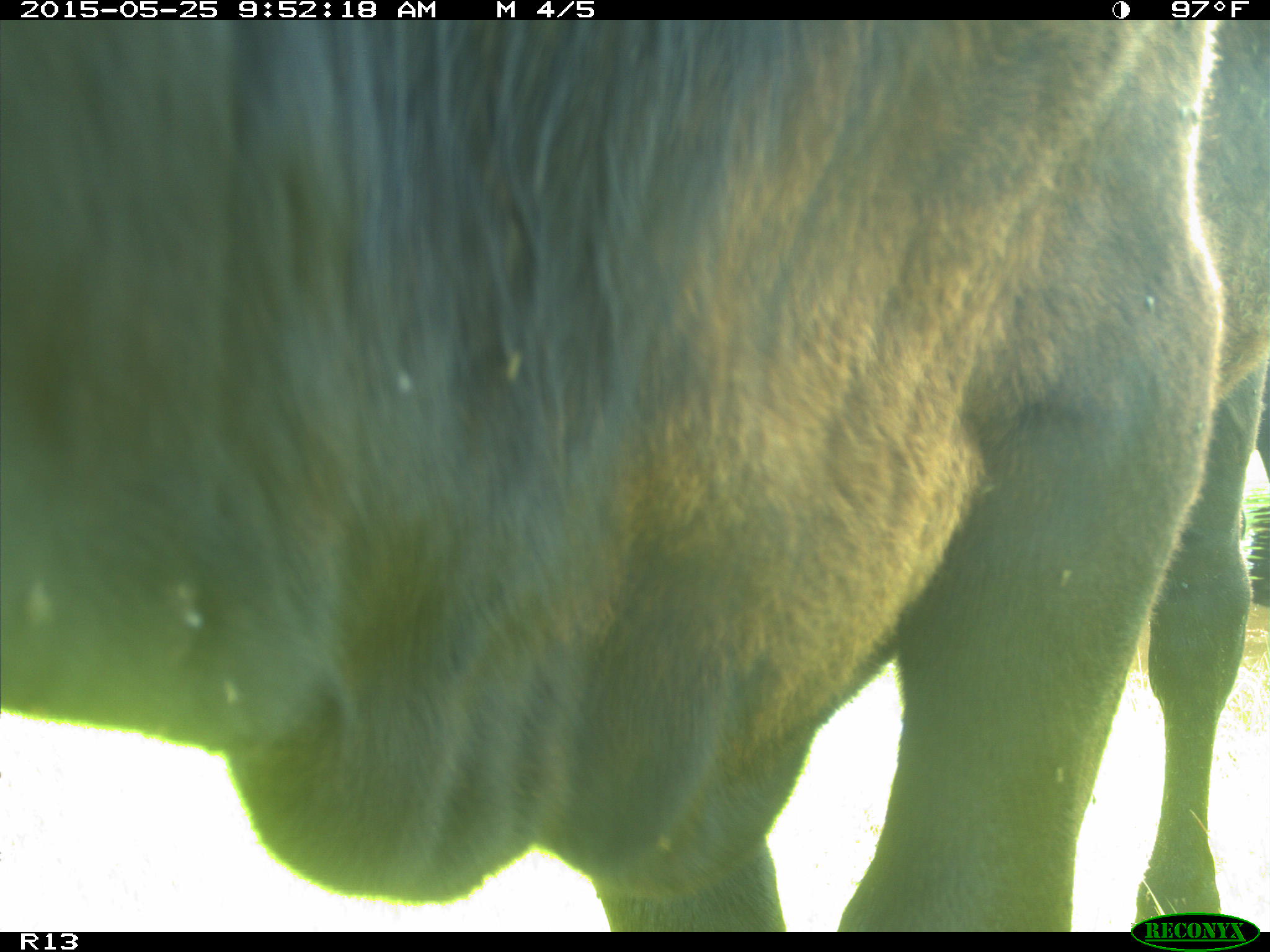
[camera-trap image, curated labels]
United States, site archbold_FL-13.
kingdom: Animalia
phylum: Chordata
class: Mammalia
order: Artiodactyla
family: Bovidae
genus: Bos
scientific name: Bos taurus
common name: domestic cow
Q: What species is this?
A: Bos taurus (domestic cow).